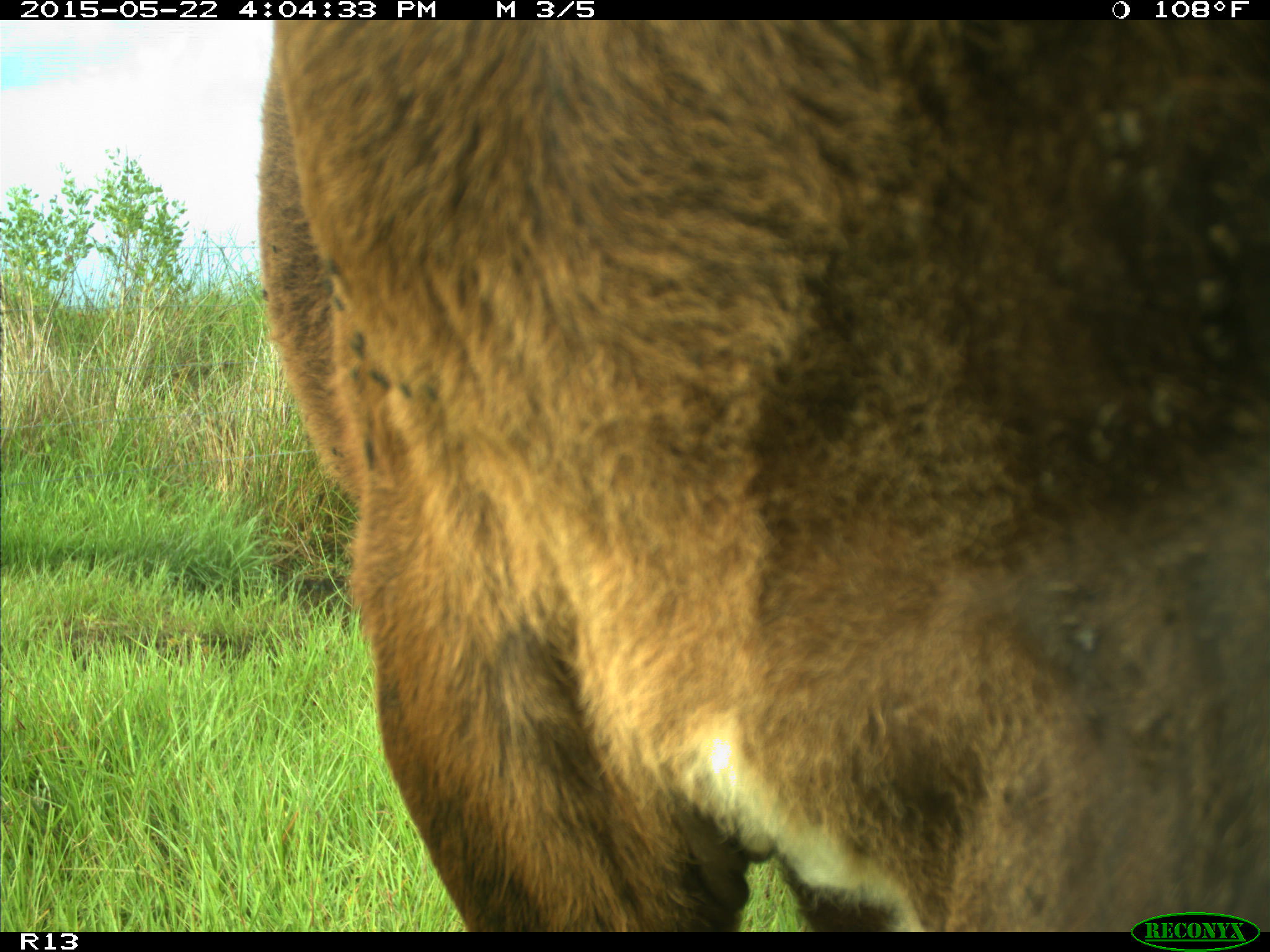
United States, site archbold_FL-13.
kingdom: Animalia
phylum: Chordata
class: Mammalia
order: Artiodactyla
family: Bovidae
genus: Bos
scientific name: Bos taurus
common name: domestic cow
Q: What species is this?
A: Bos taurus (domestic cow).